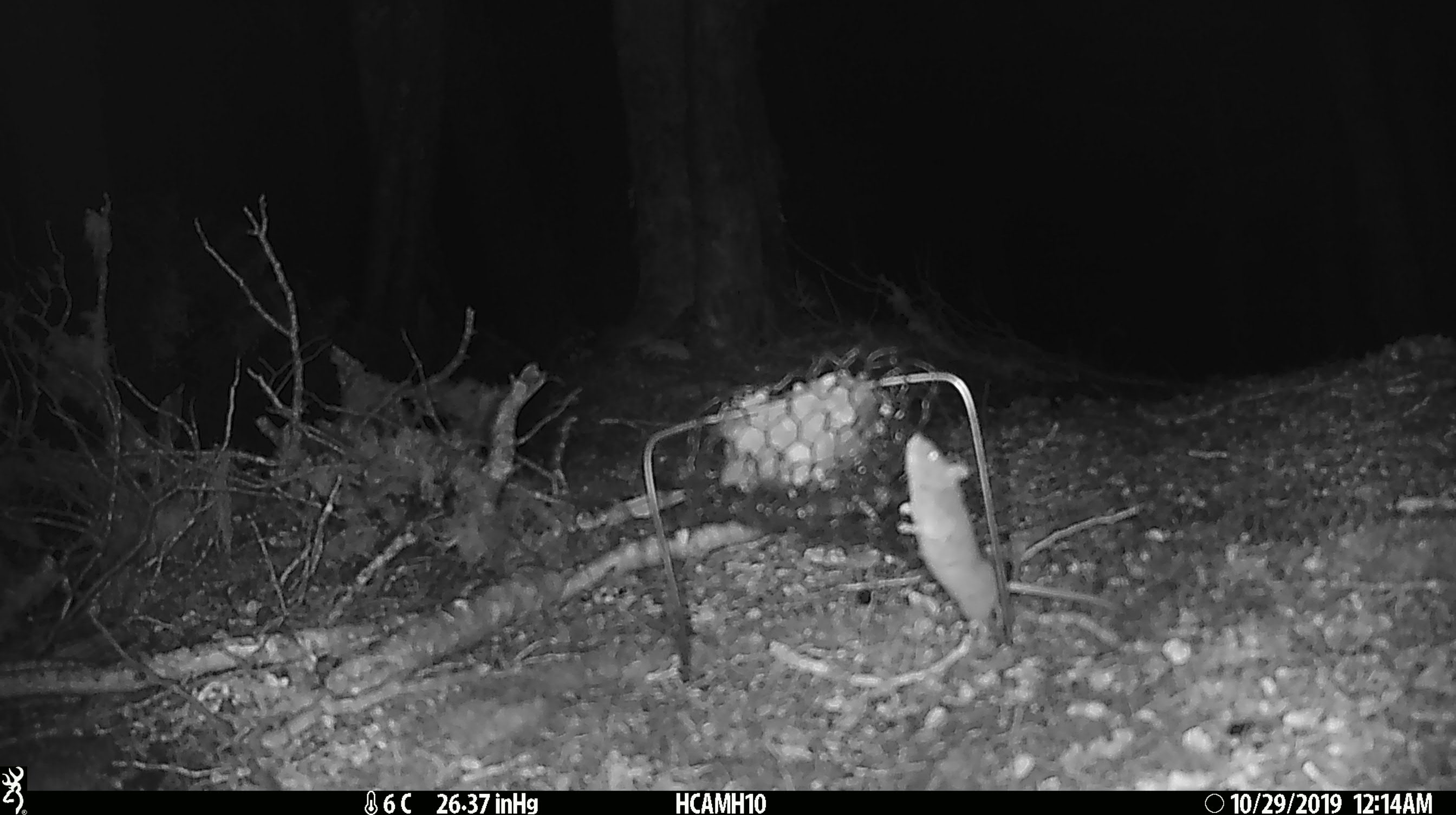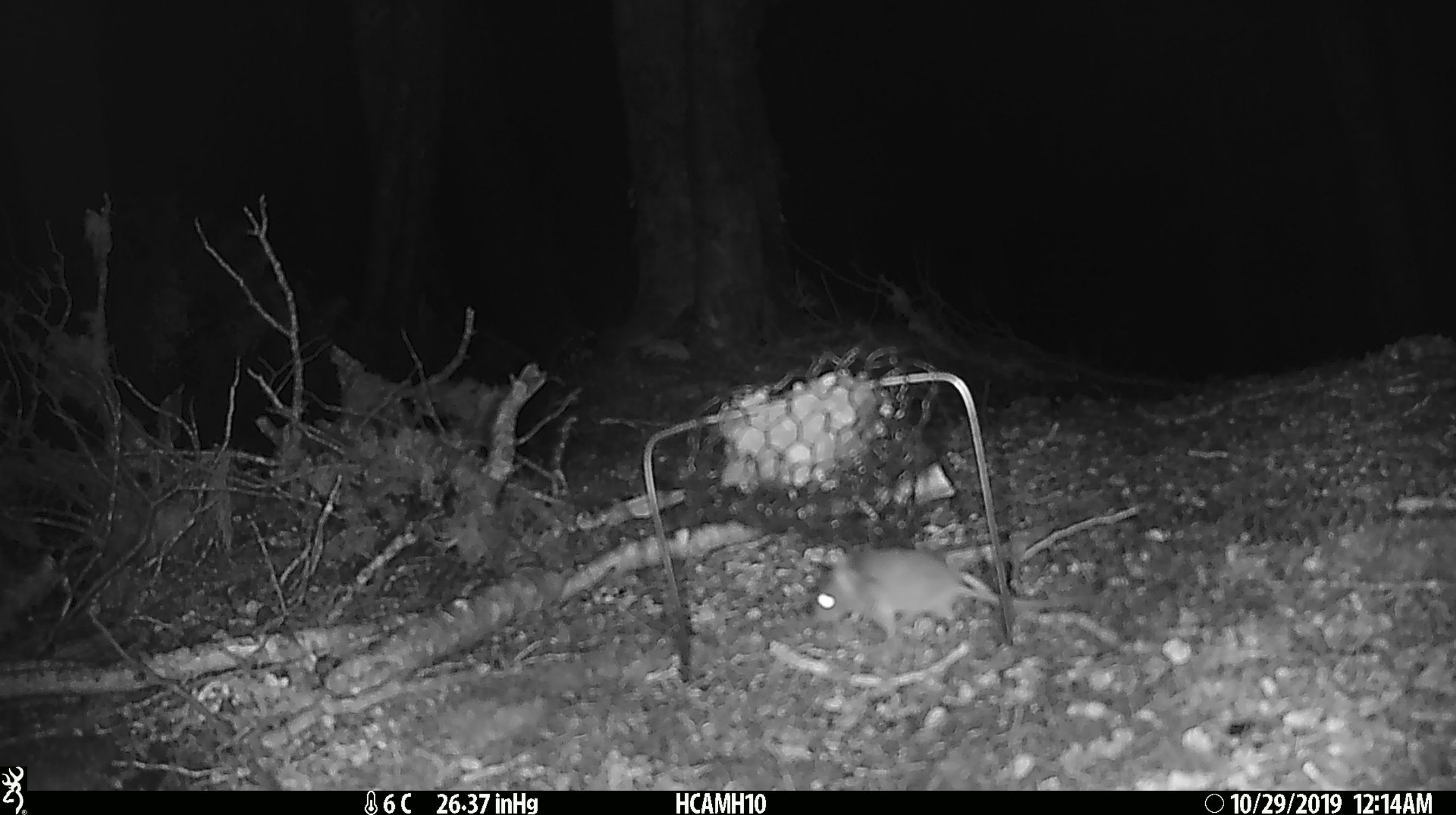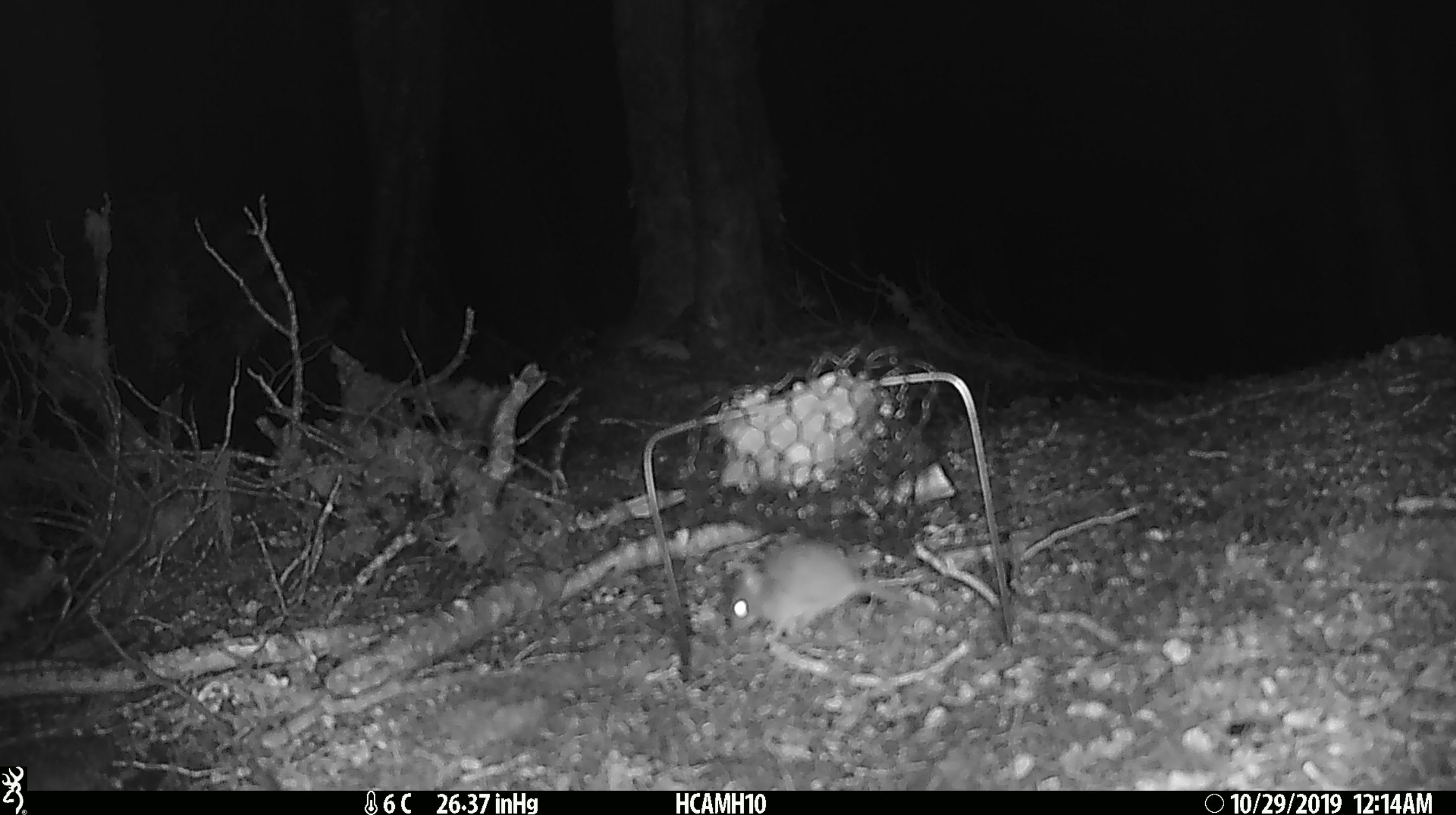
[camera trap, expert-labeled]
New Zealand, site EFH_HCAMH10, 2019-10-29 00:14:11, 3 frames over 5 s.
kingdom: Animalia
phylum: Chordata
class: Mammalia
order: Rodentia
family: Muridae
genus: Mus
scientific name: Mus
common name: mouse